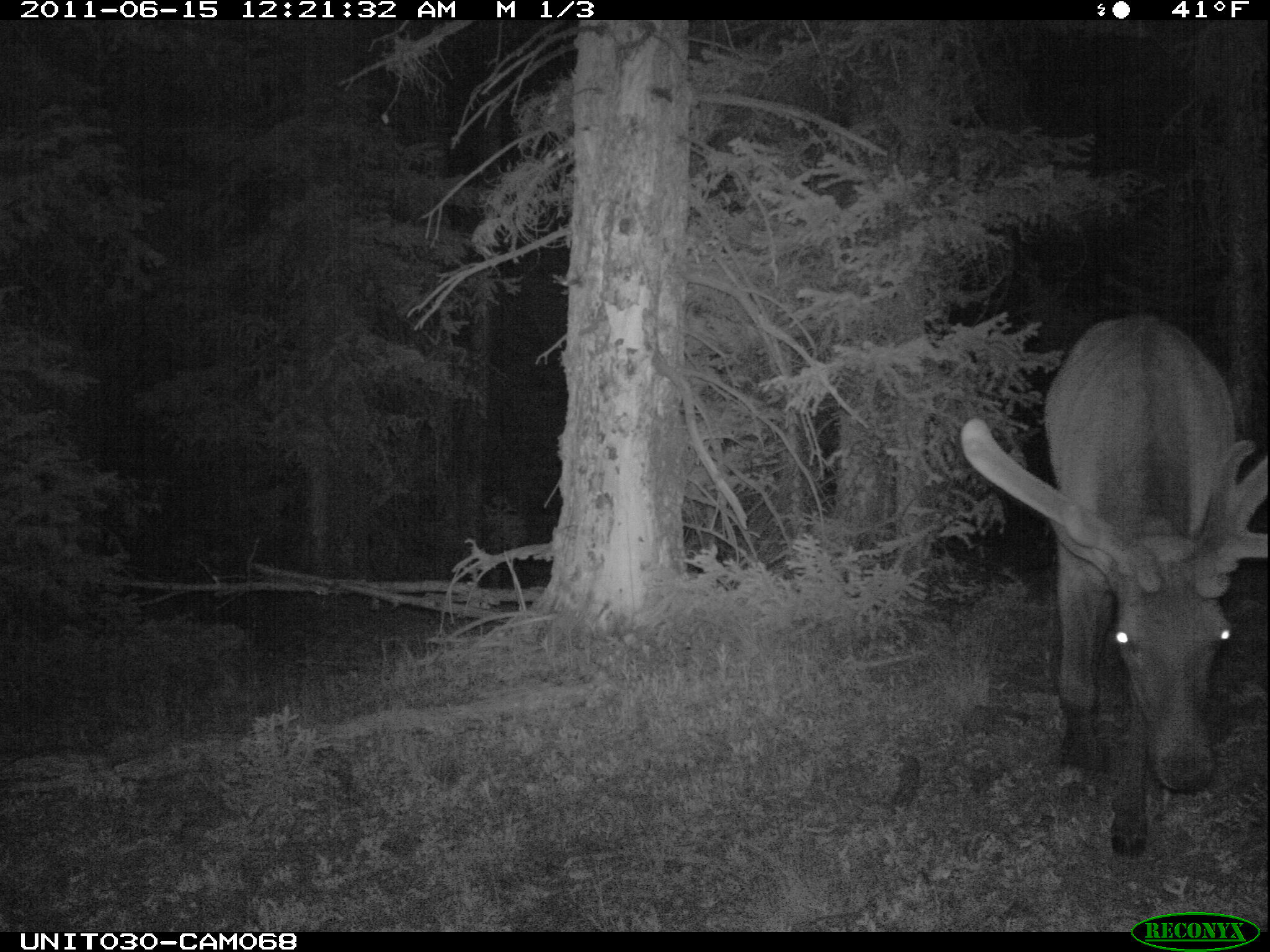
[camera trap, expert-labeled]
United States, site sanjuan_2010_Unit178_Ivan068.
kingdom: Animalia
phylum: Chordata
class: Mammalia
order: Artiodactyla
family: Cervidae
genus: Cervus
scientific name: Cervus elaphus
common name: red deer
Cervus elaphus (red deer).